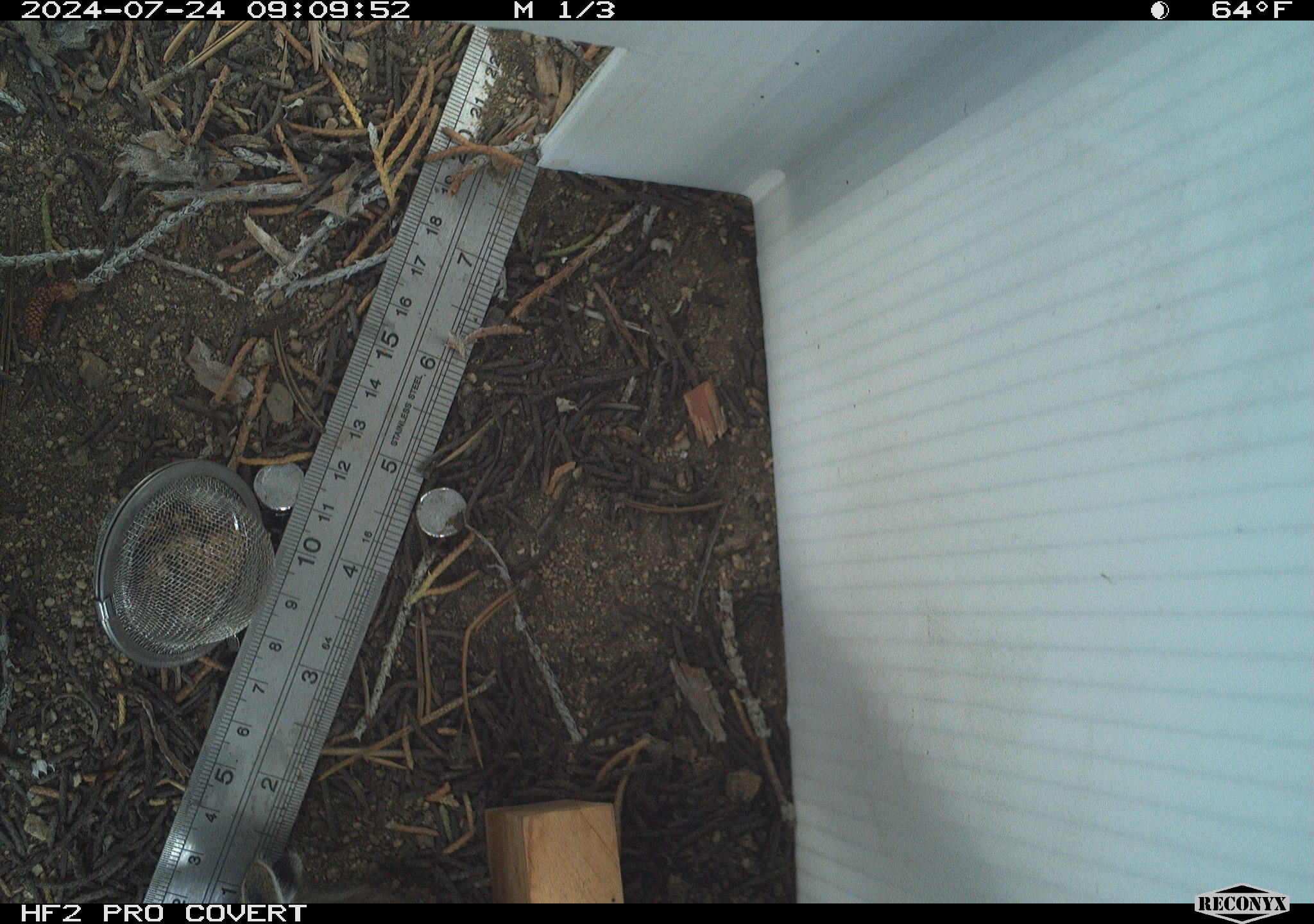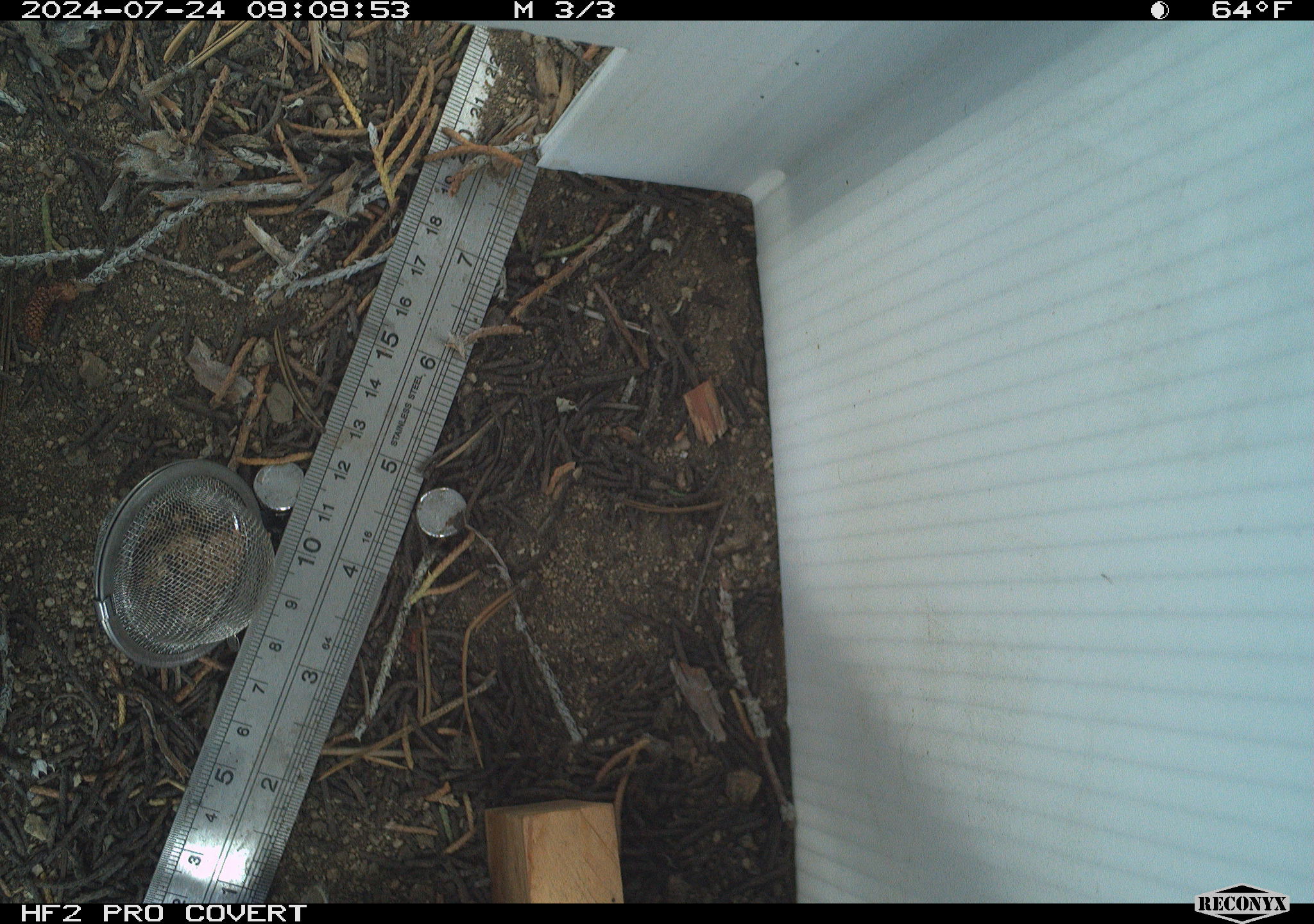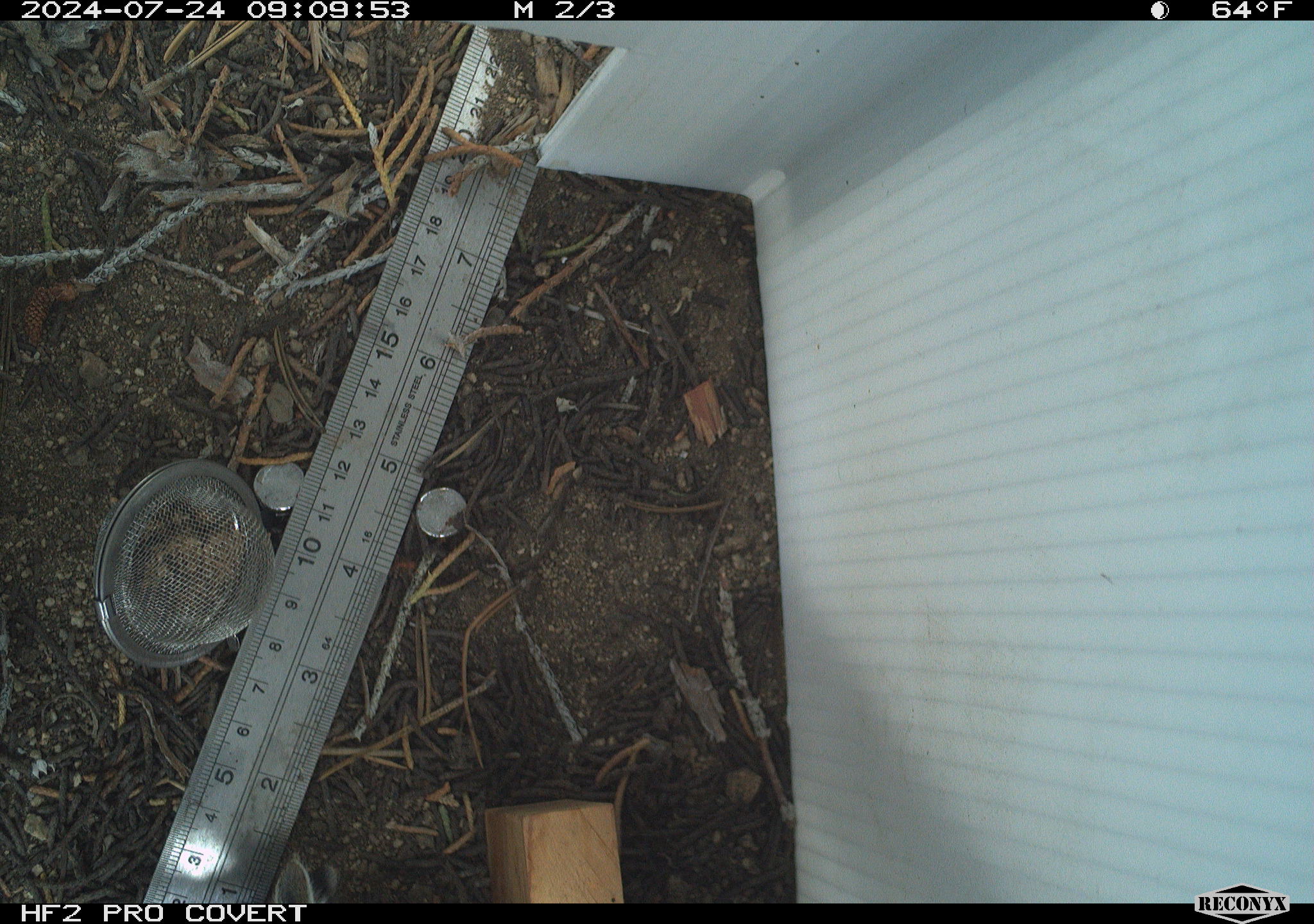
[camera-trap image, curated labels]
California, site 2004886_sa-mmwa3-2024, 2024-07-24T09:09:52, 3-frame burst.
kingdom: Animalia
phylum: Chordata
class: Mammalia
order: Rodentia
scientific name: Rodentia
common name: rodent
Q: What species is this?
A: Rodent (Rodentia).